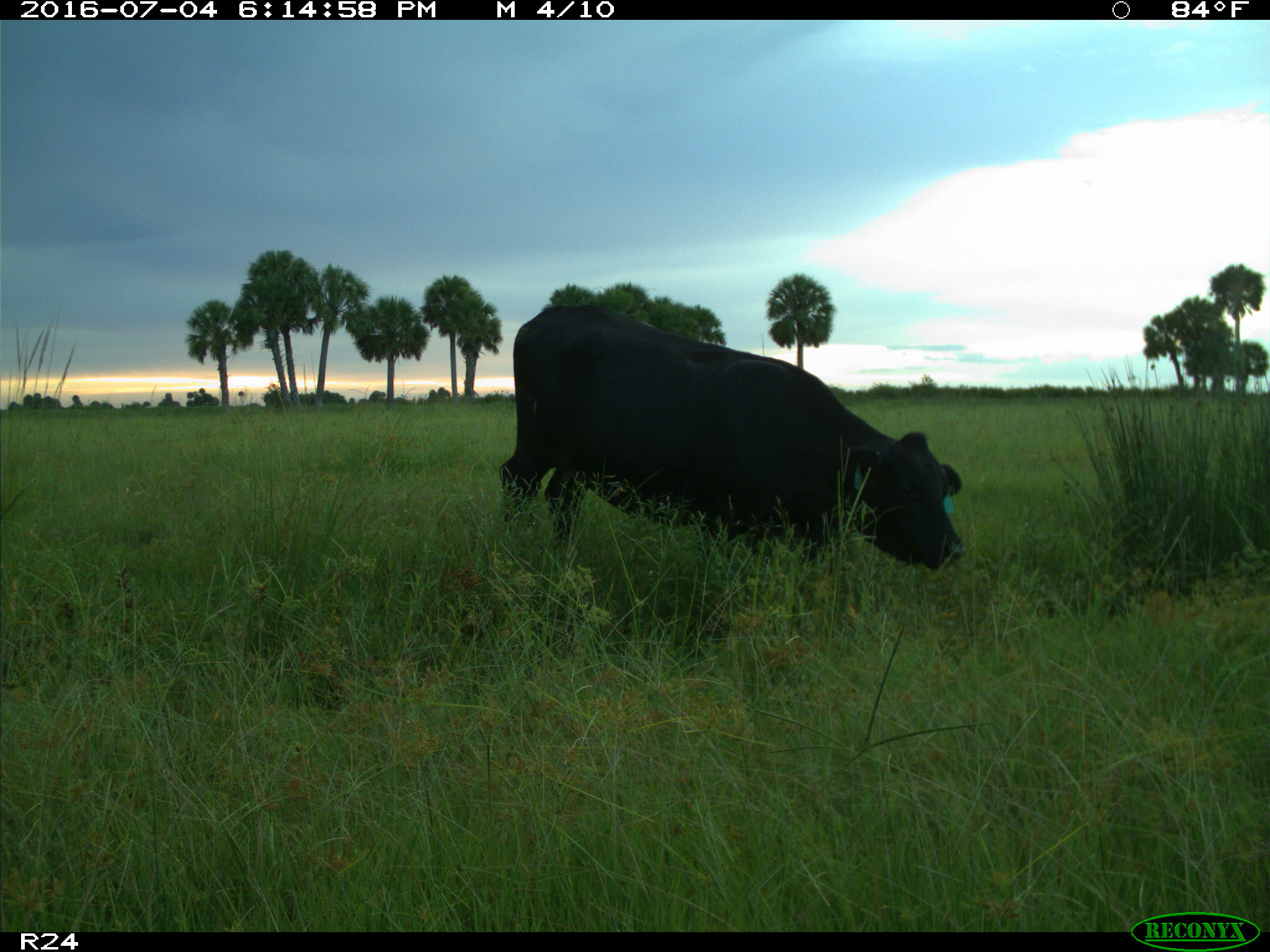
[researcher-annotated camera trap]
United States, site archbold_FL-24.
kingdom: Animalia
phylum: Chordata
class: Mammalia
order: Artiodactyla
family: Bovidae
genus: Bos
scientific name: Bos taurus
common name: domestic cow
Bos taurus (domestic cow).